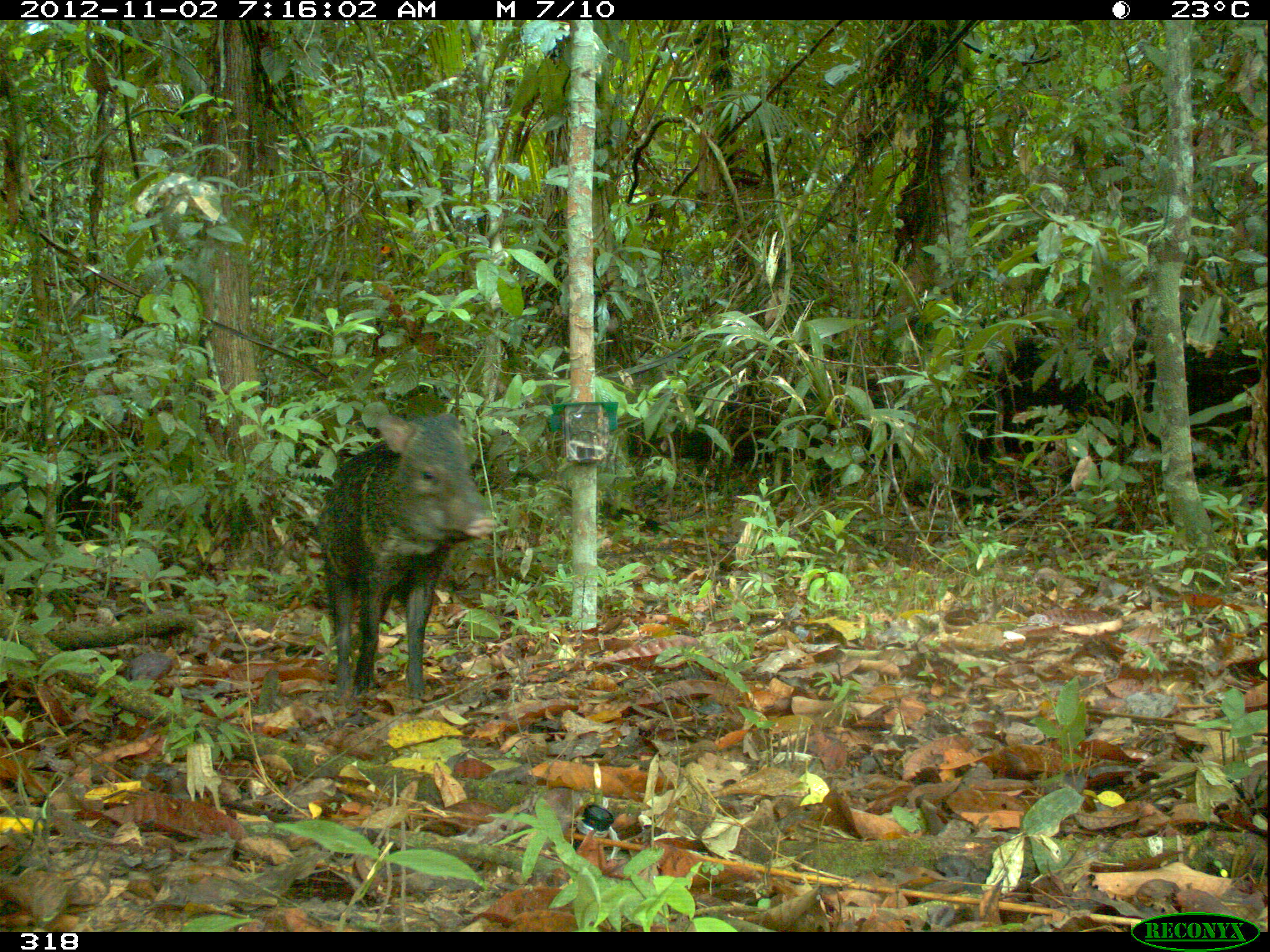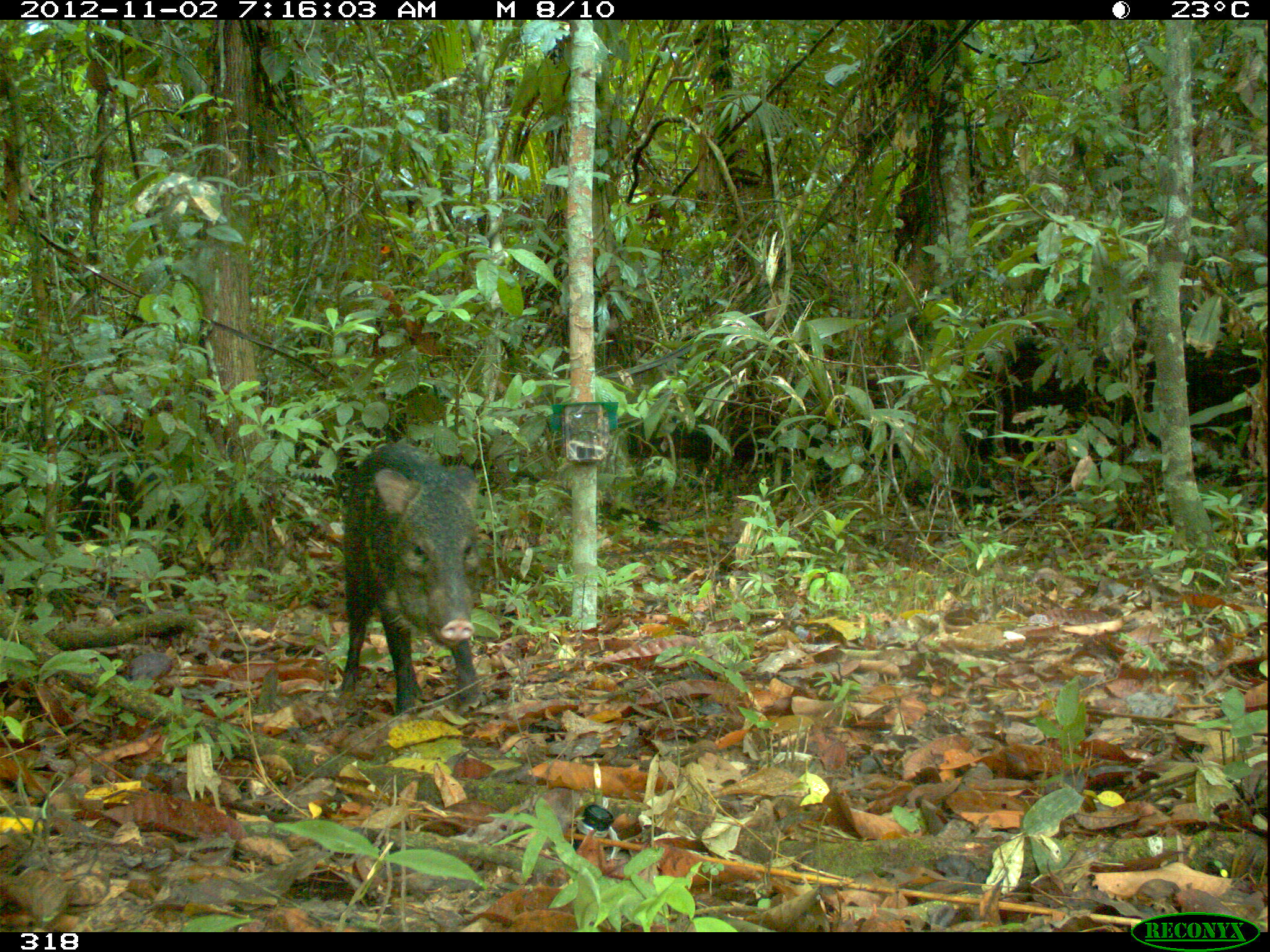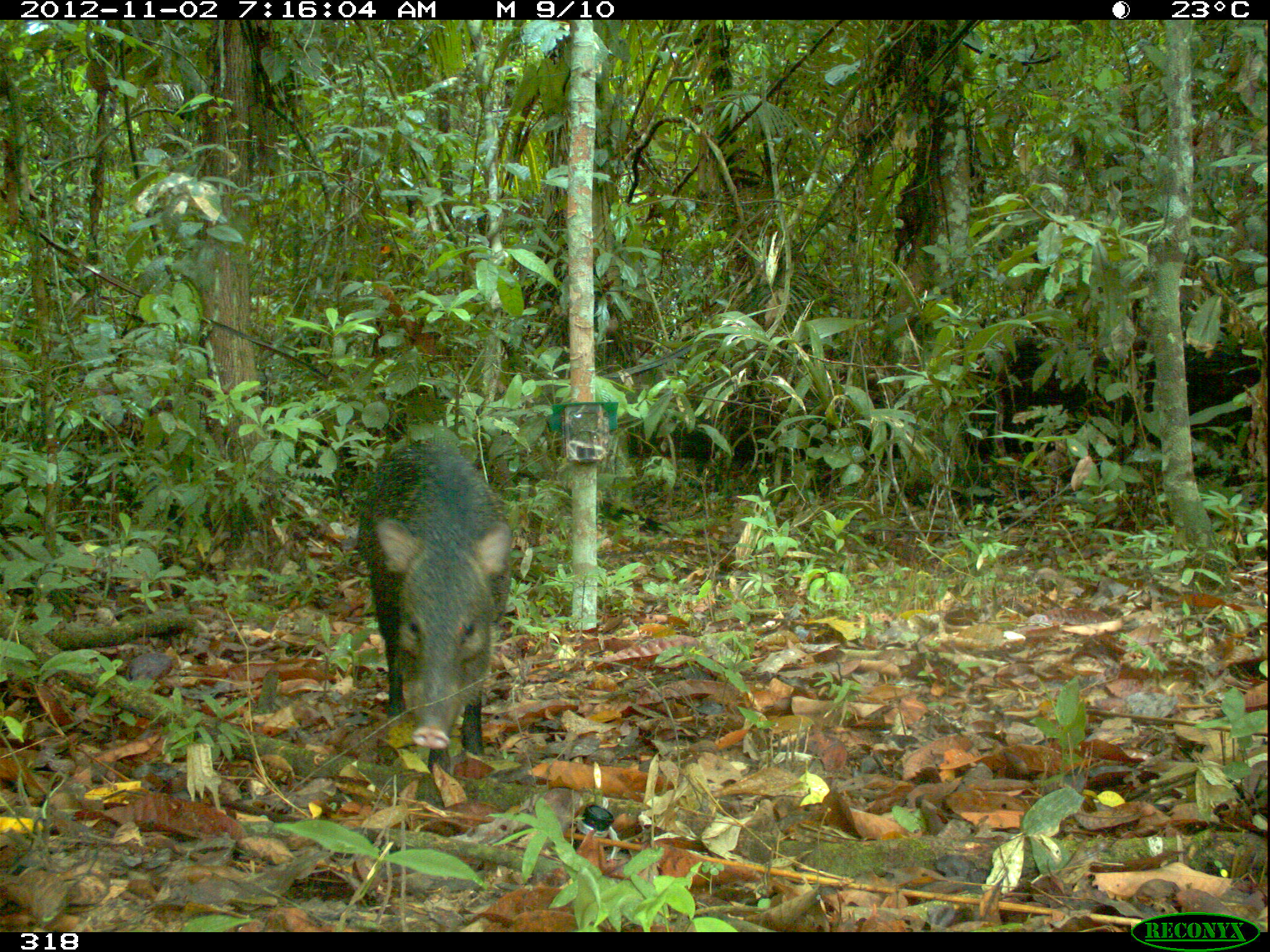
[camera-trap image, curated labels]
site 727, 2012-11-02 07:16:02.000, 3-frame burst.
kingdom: Animalia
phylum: Chordata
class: Mammalia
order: Artiodactyla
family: Tayassuidae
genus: Pecari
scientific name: Pecari tajacu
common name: collared peccary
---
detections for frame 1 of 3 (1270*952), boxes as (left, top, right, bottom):
pecari tajacu: (317, 413, 496, 721); (1, 459, 133, 544)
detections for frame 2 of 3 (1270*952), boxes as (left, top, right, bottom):
pecari tajacu: (340, 443, 482, 717); (71, 460, 199, 541)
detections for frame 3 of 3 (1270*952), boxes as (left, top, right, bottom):
pecari tajacu: (357, 439, 513, 758)